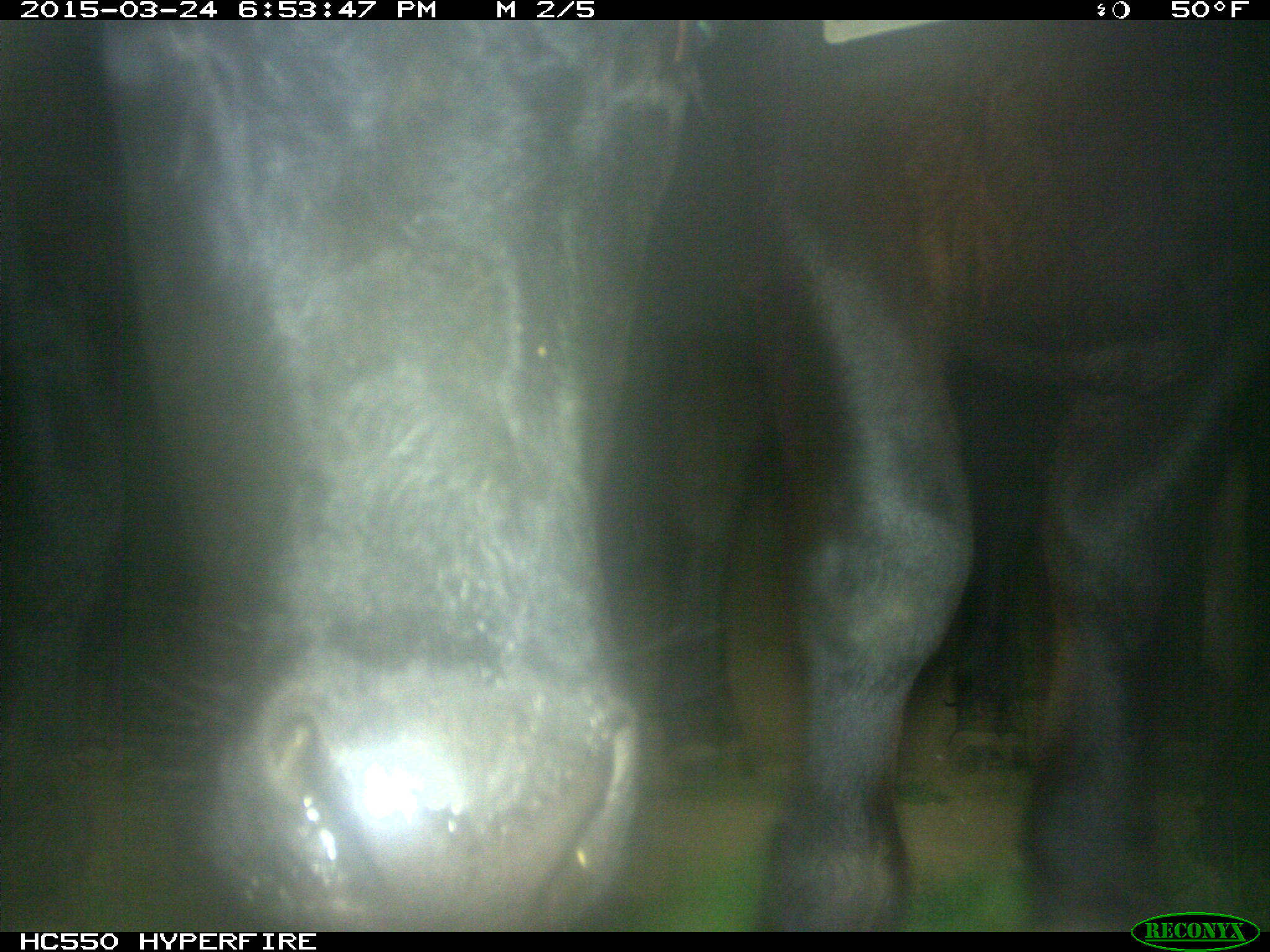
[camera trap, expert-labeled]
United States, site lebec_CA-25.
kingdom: Animalia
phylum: Chordata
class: Mammalia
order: Artiodactyla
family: Bovidae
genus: Bos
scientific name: Bos taurus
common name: domestic cow